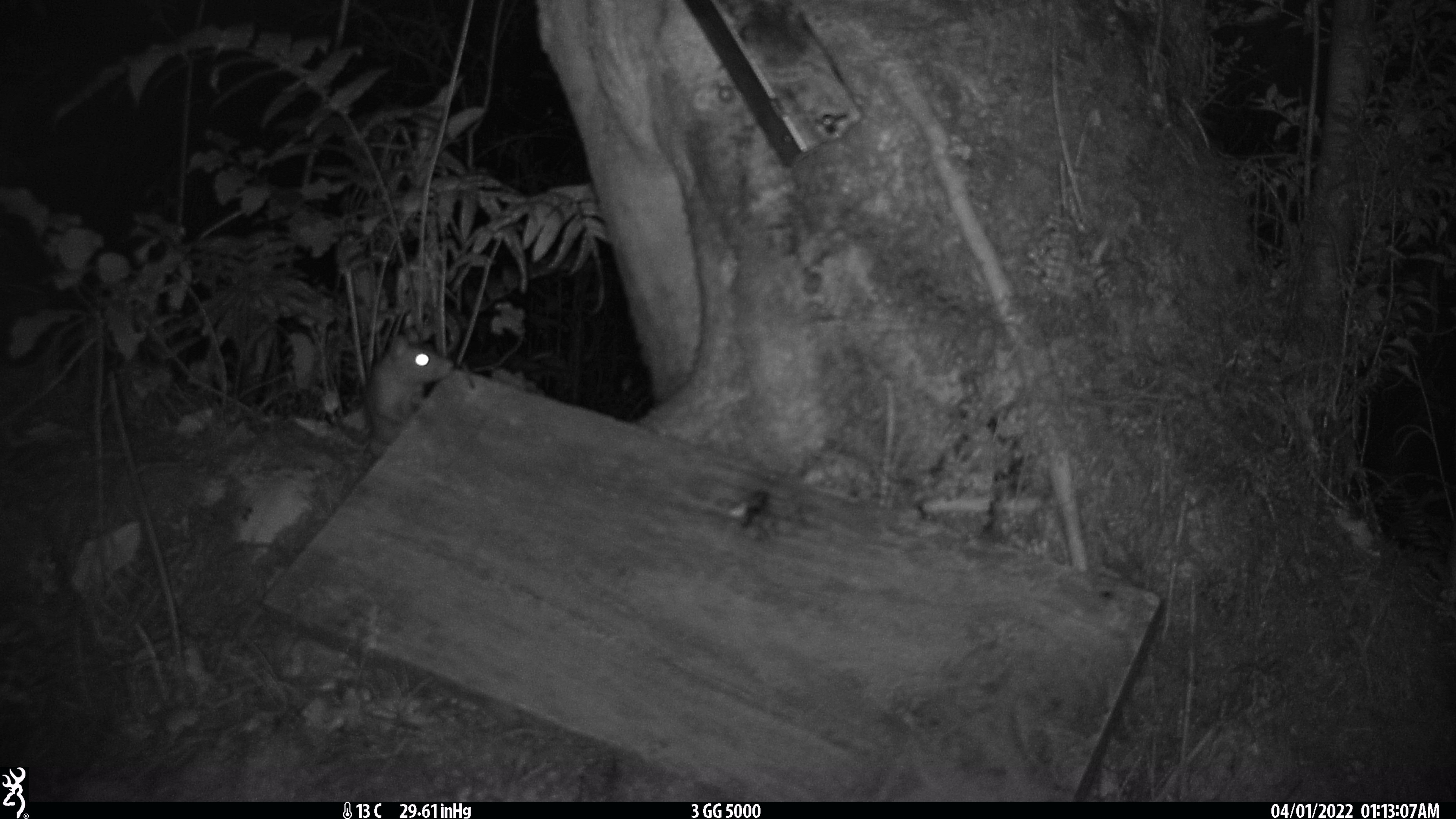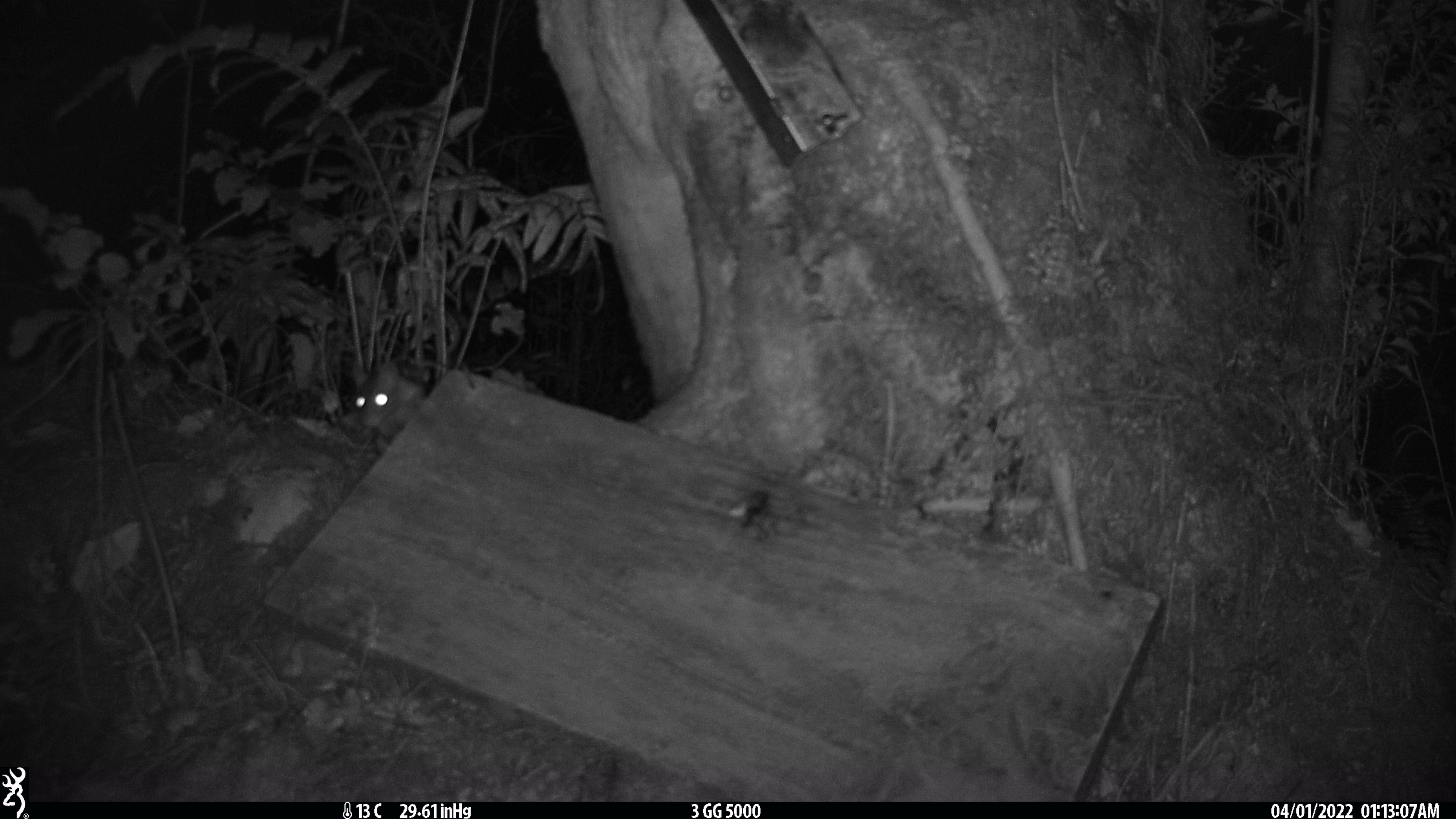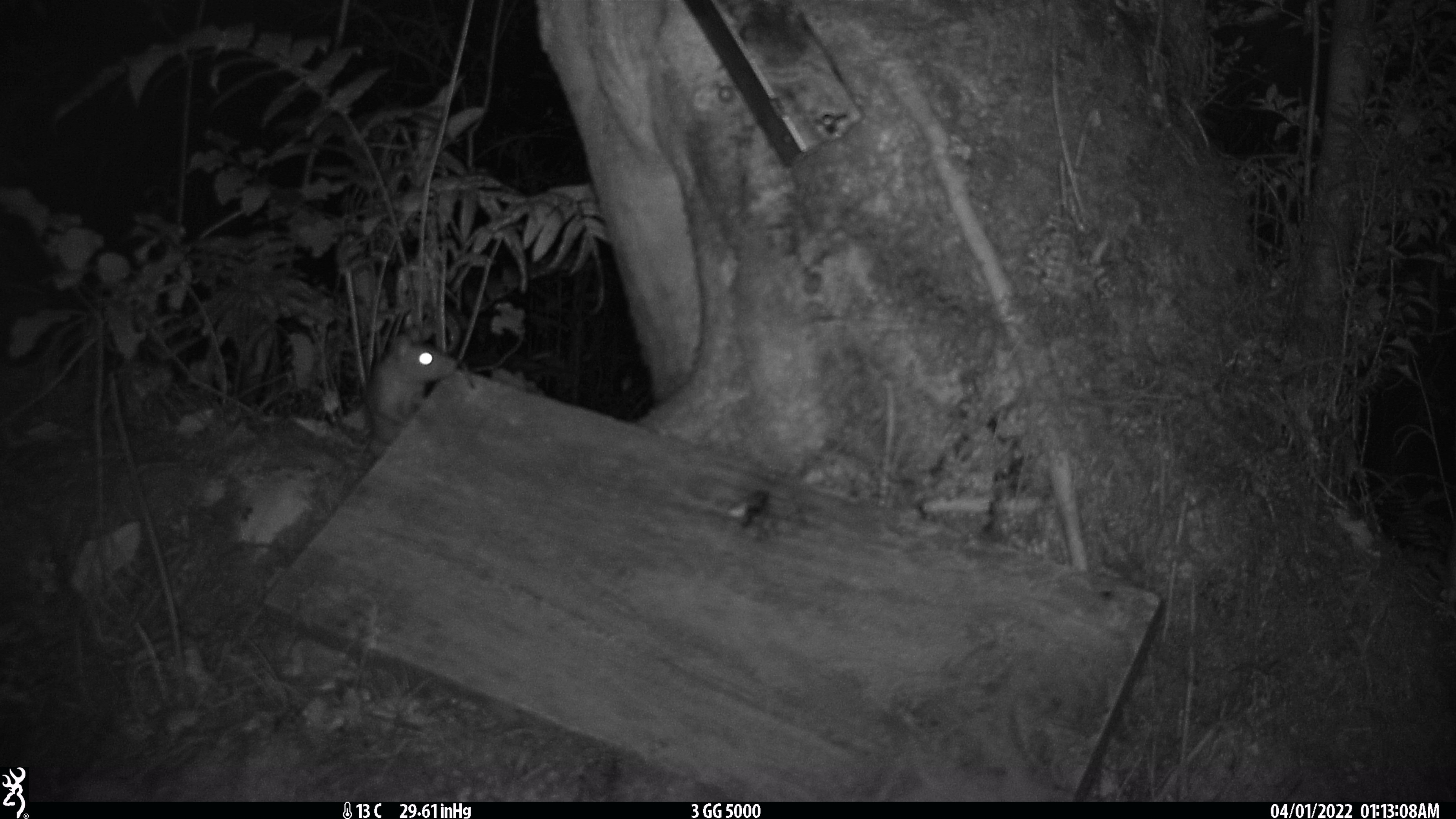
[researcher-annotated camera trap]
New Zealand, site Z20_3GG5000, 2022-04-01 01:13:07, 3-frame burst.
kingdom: Animalia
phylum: Chordata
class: Mammalia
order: Rodentia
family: Muridae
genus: Rattus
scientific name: Rattus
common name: rat